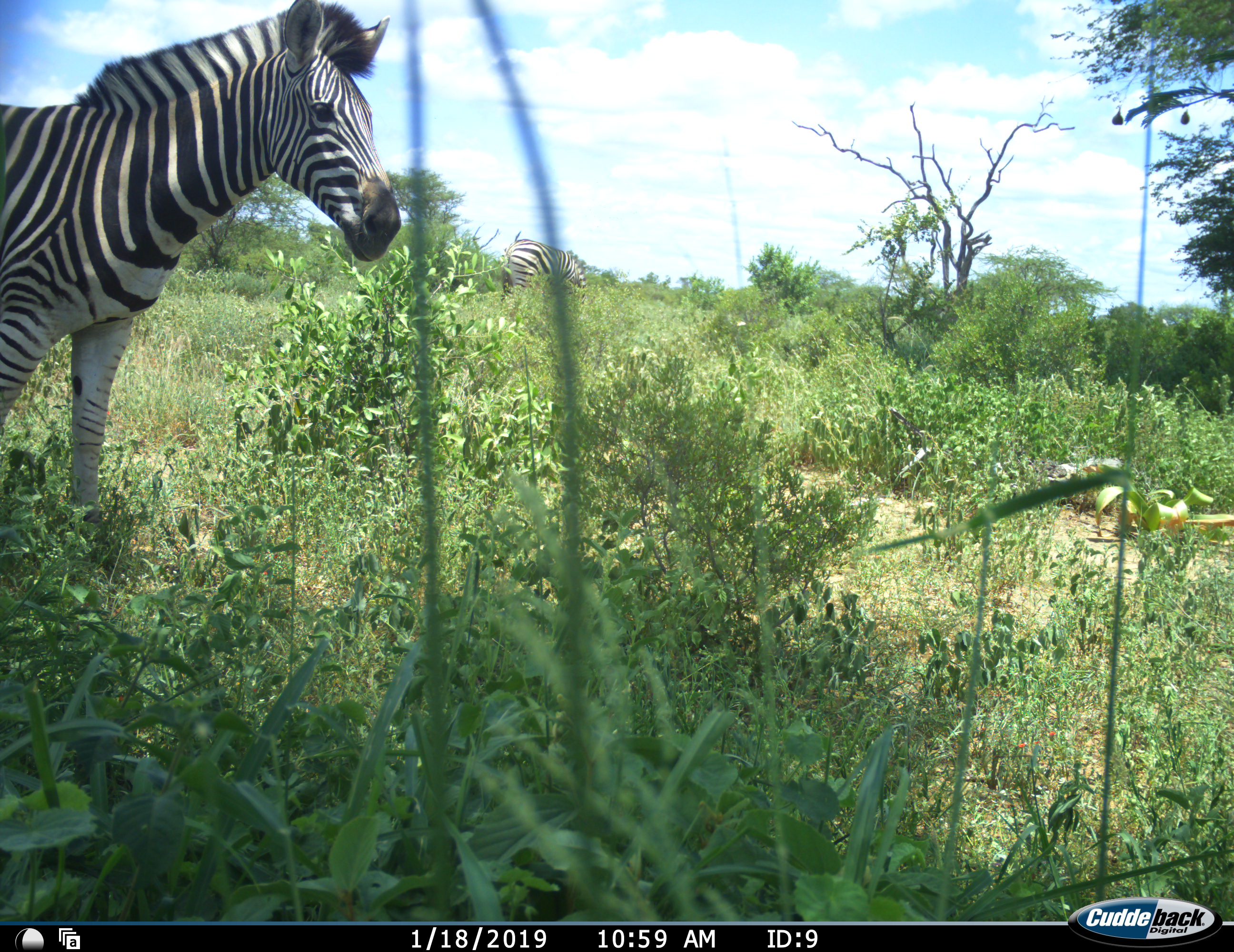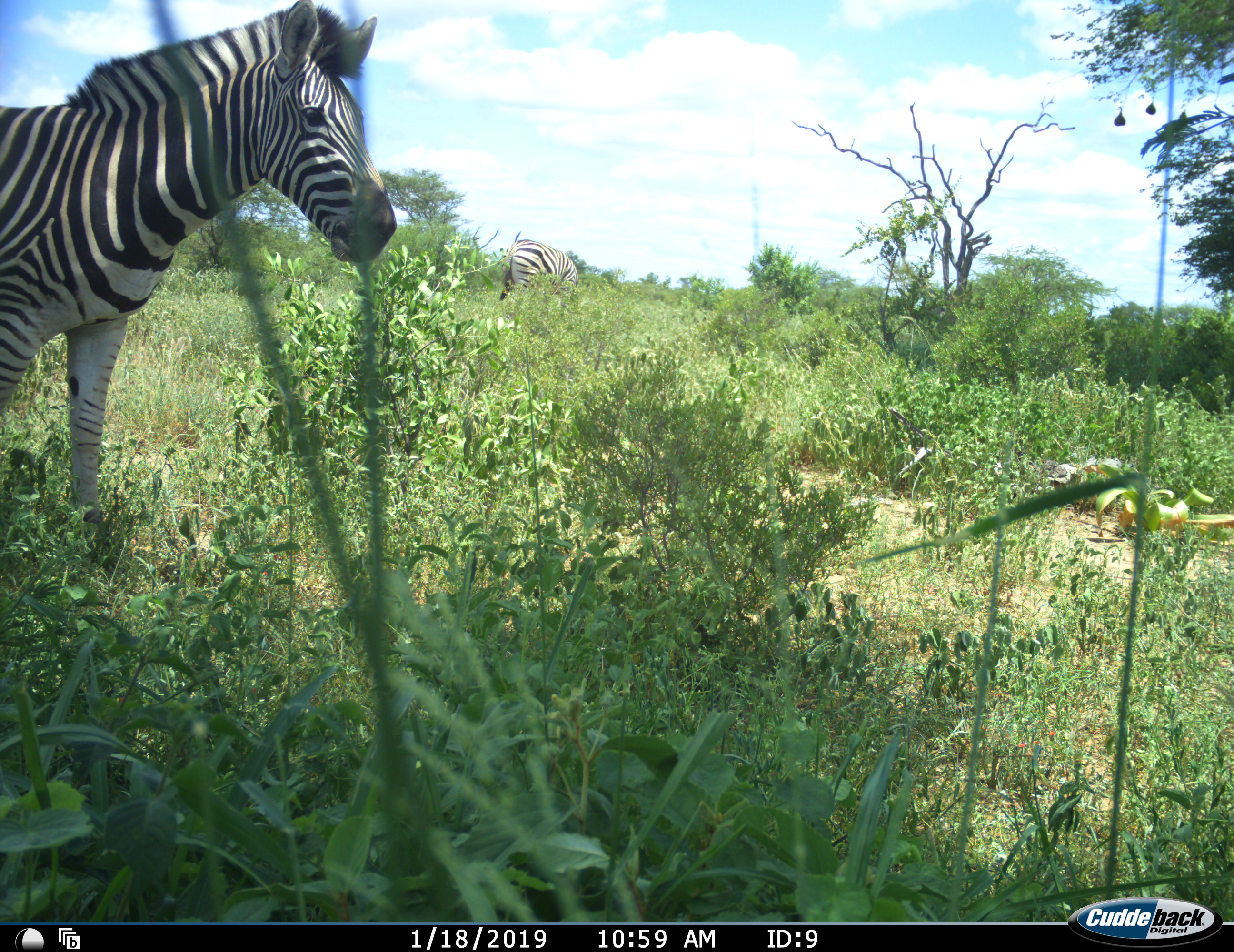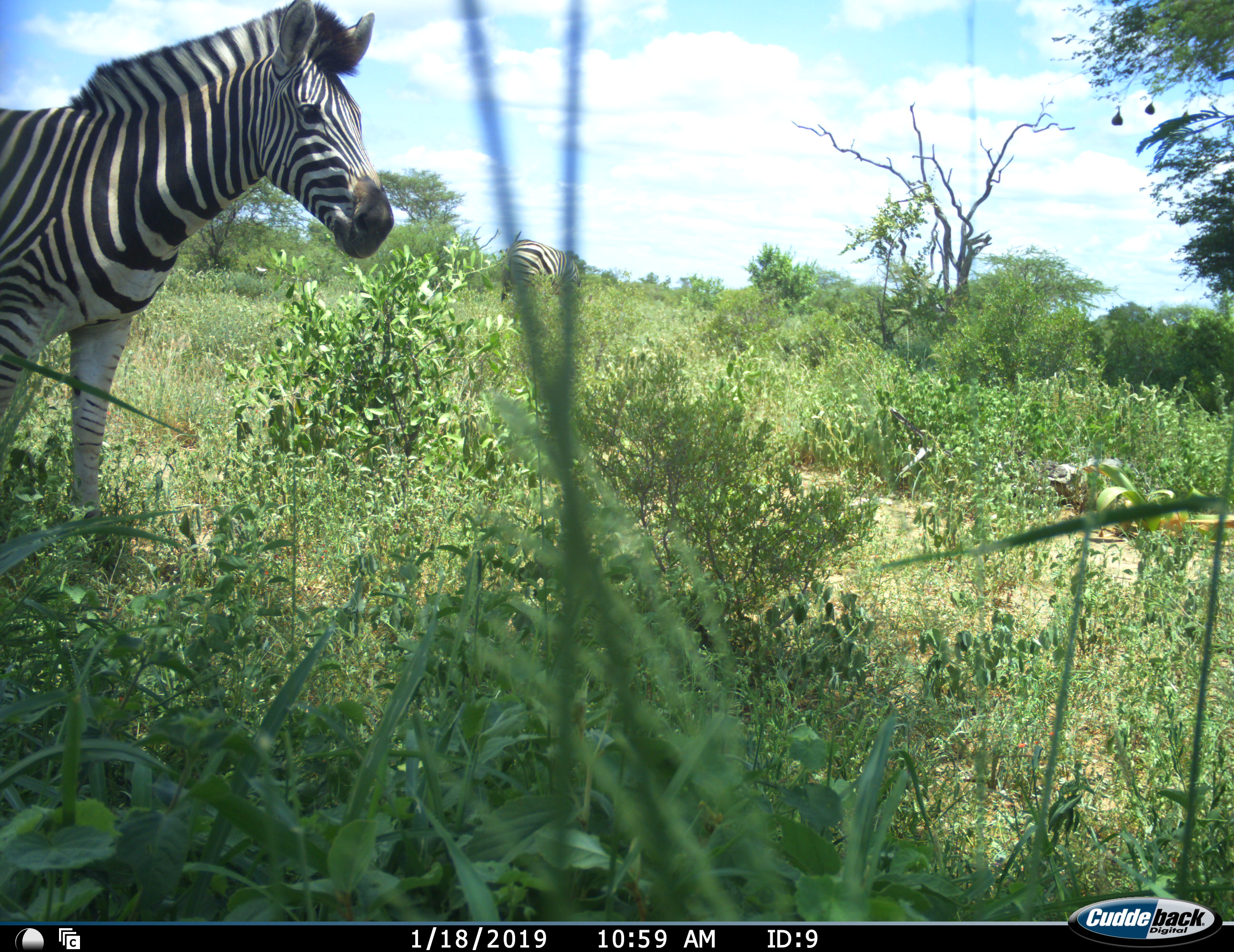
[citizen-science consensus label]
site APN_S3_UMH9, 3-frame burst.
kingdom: Animalia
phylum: Chordata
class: Mammalia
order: Perissodactyla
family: Equidae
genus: Equus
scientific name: Equus quagga burchellii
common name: burchell's zebra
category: zebraburchells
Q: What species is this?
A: Zebraburchells (burchell's zebra) (Equus quagga burchellii).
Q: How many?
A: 2.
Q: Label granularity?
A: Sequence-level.